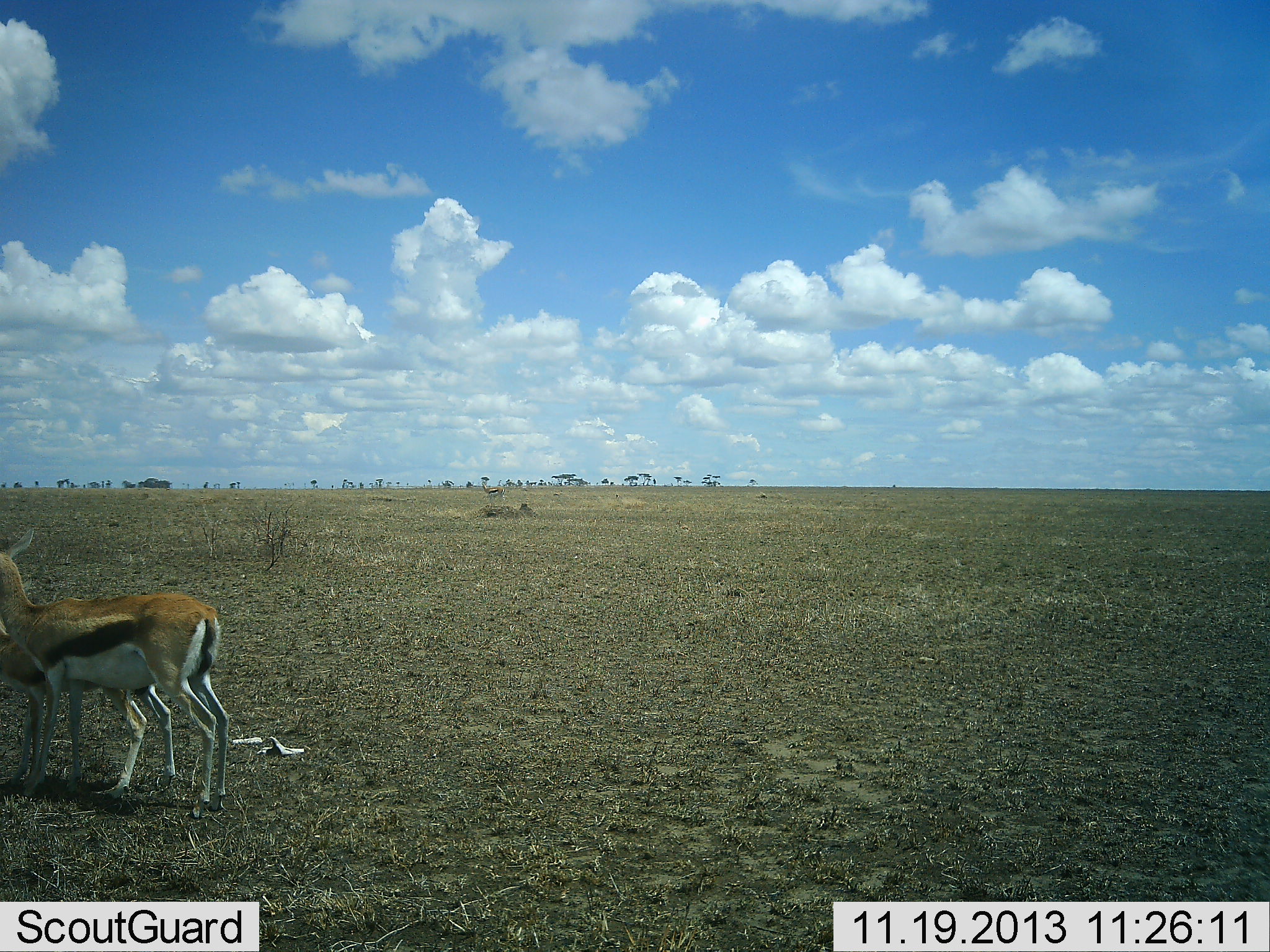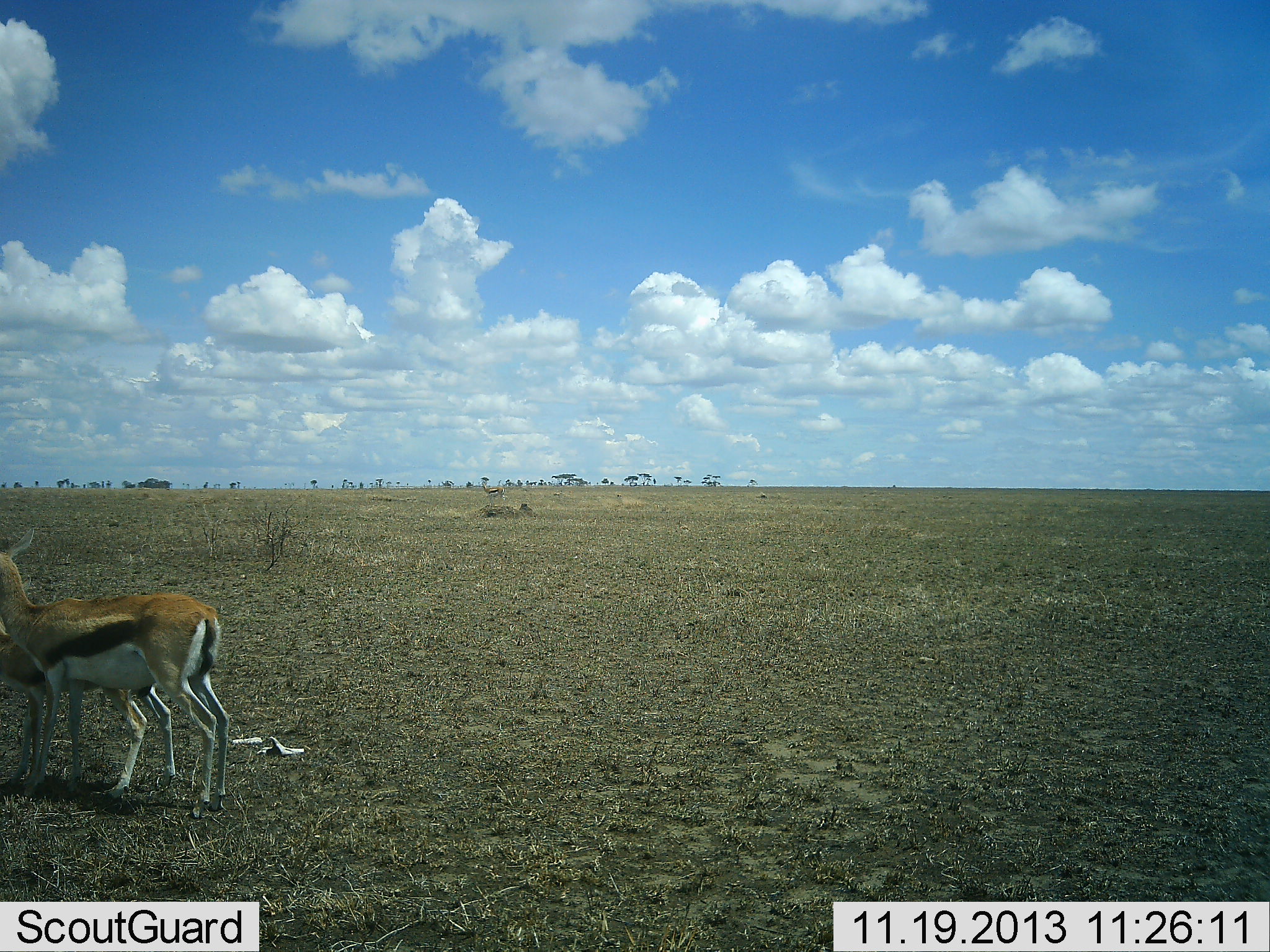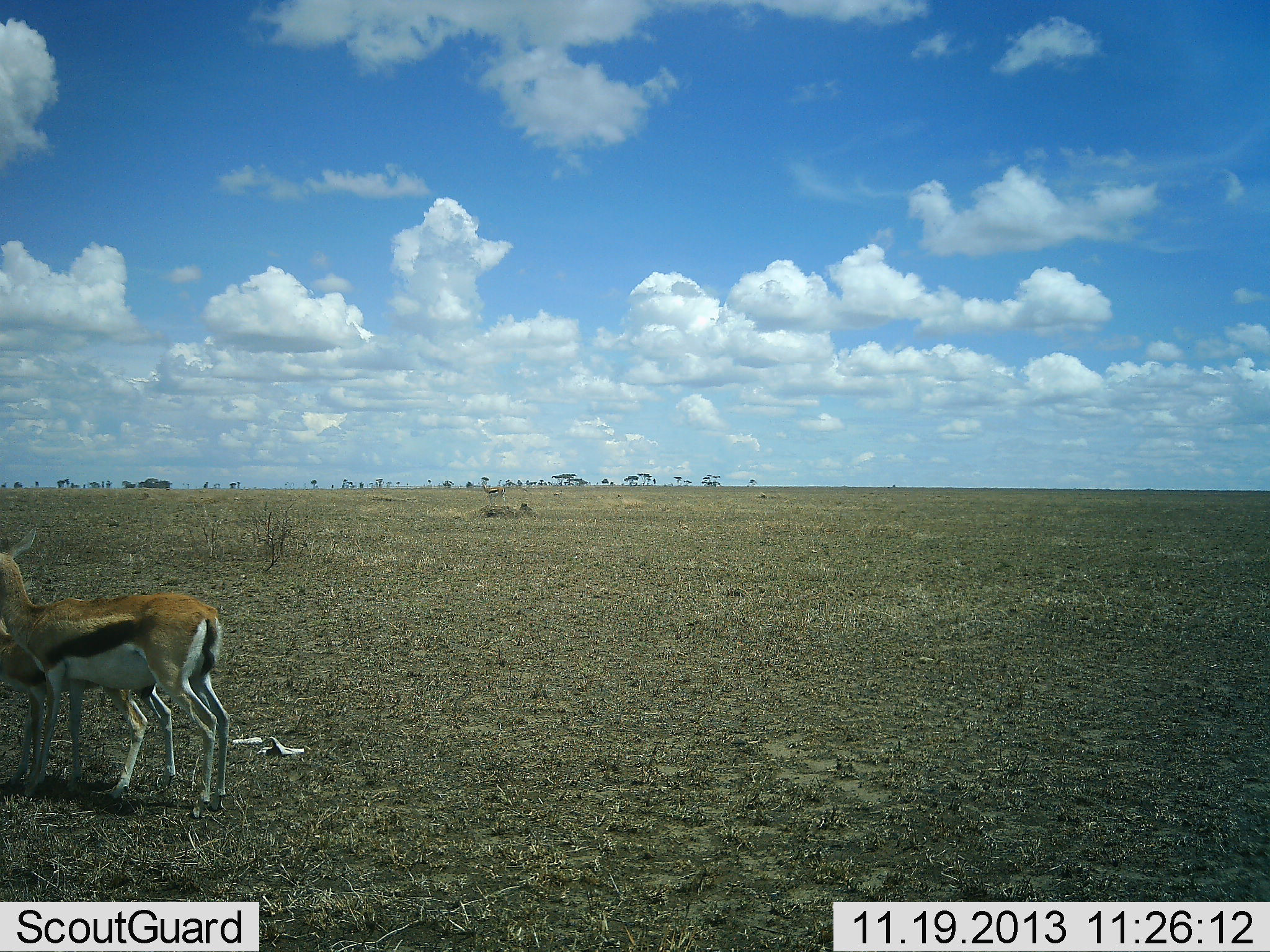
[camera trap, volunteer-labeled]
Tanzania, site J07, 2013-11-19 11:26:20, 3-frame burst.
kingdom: Animalia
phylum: Chordata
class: Mammalia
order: Artiodactyla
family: Bovidae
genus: Eudorcas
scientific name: Eudorcas thomsonii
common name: thomson's gazelle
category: gazellethomsons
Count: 2.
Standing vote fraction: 100%.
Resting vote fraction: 0%.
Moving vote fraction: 0%.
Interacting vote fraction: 0%.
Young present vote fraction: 30%.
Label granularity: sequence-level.